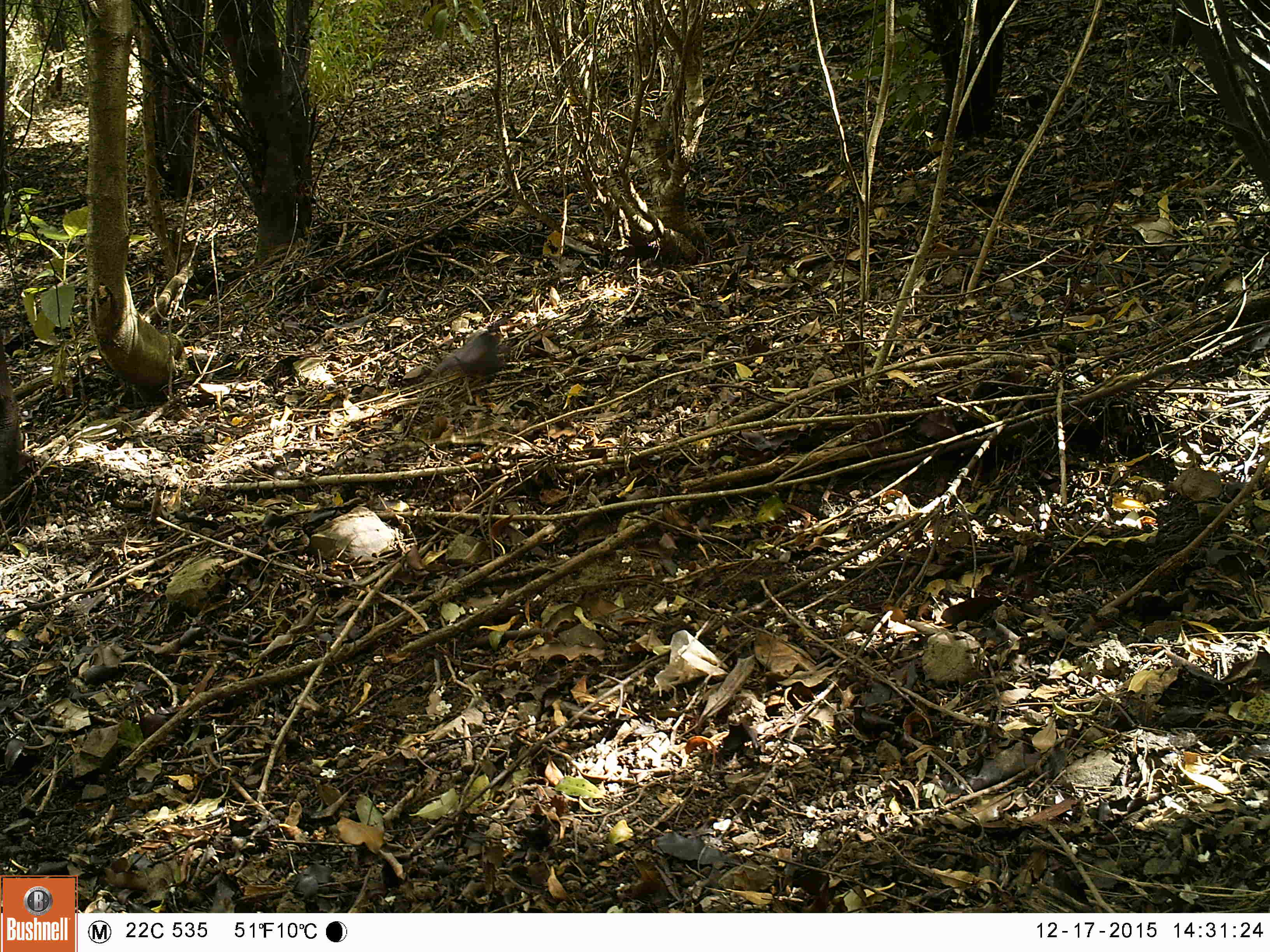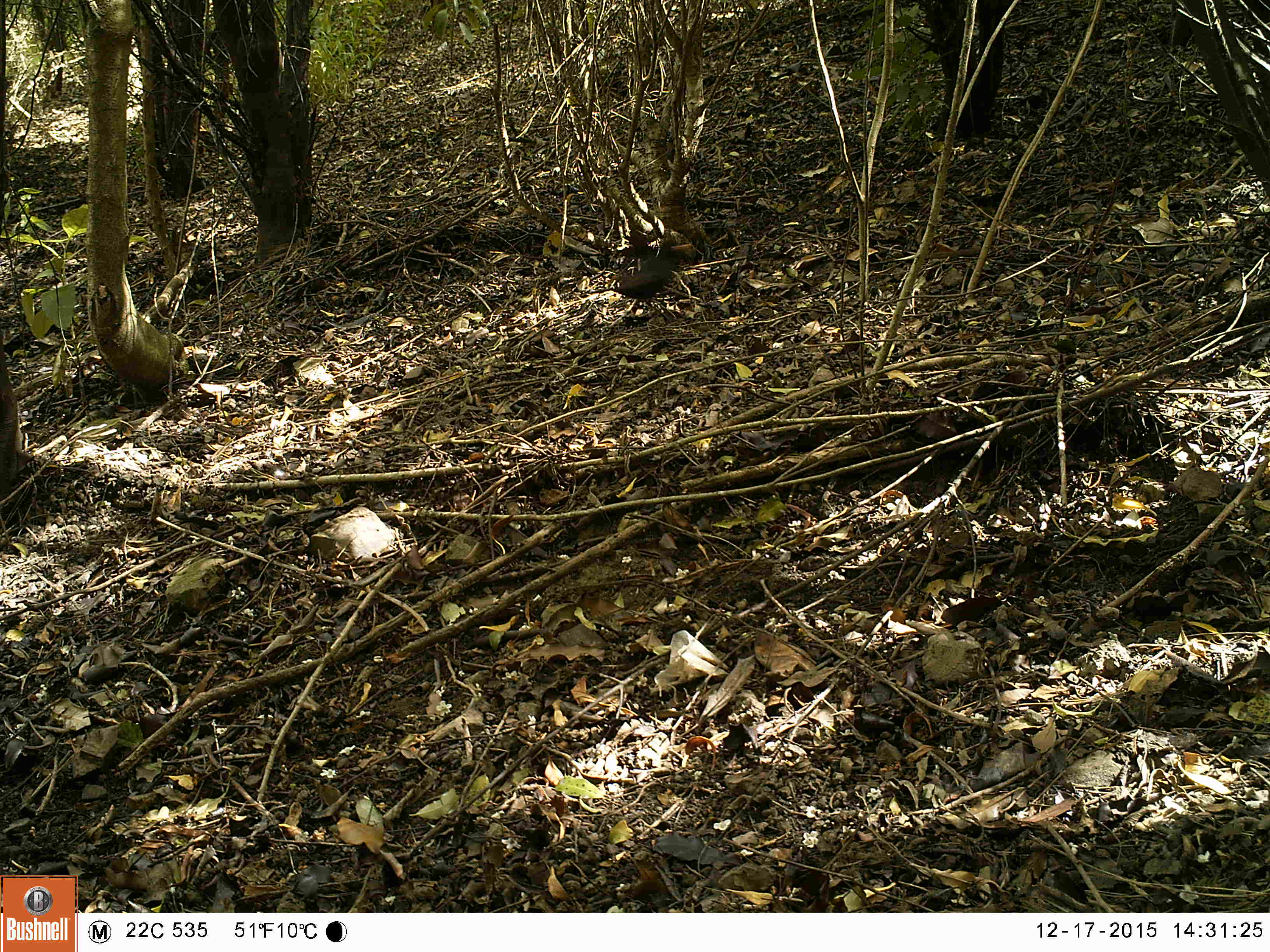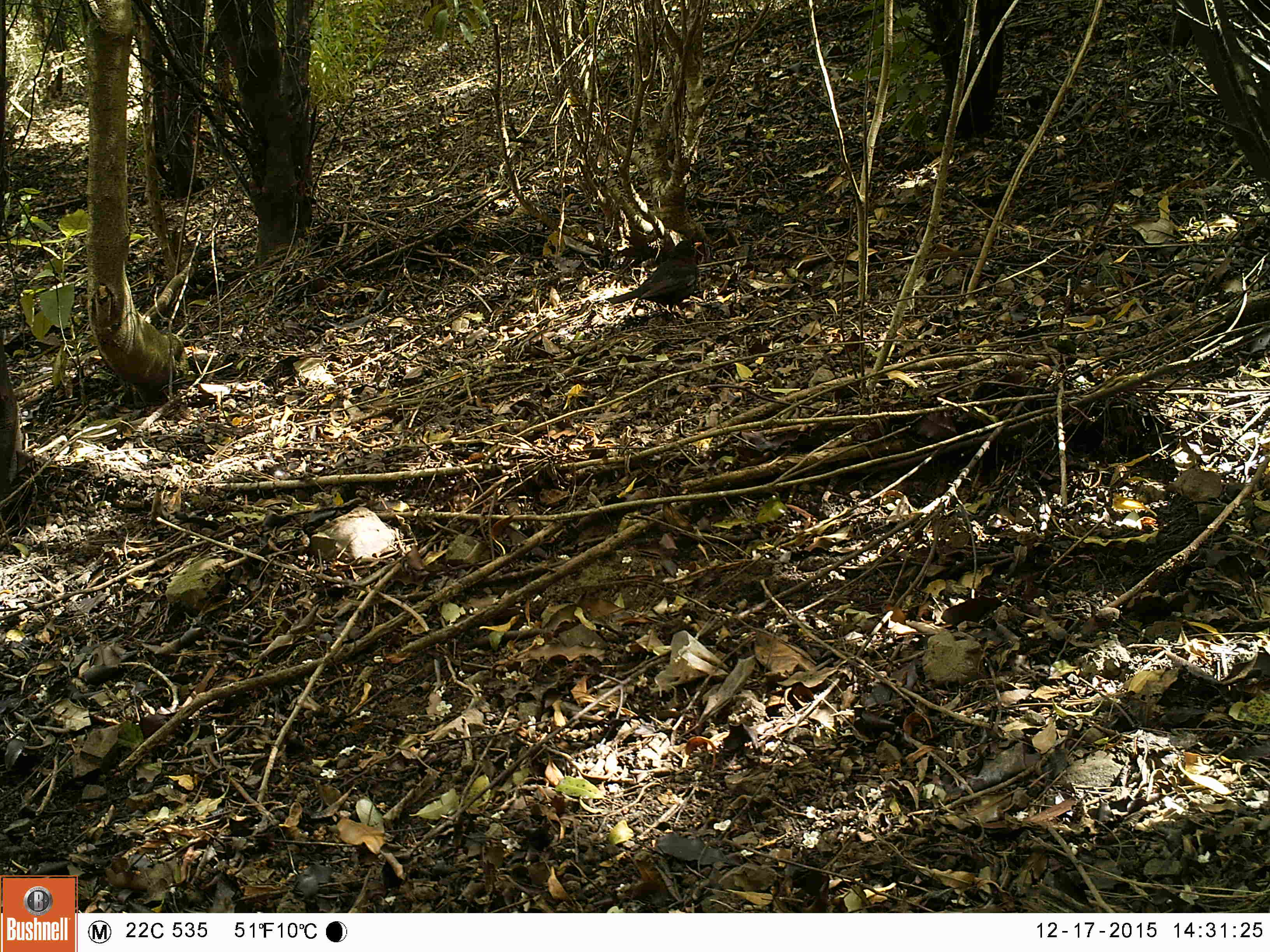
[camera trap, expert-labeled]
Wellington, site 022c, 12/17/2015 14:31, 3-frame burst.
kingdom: Animalia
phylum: Chordata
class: Aves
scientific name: Aves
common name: bird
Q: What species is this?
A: Bird (Aves).